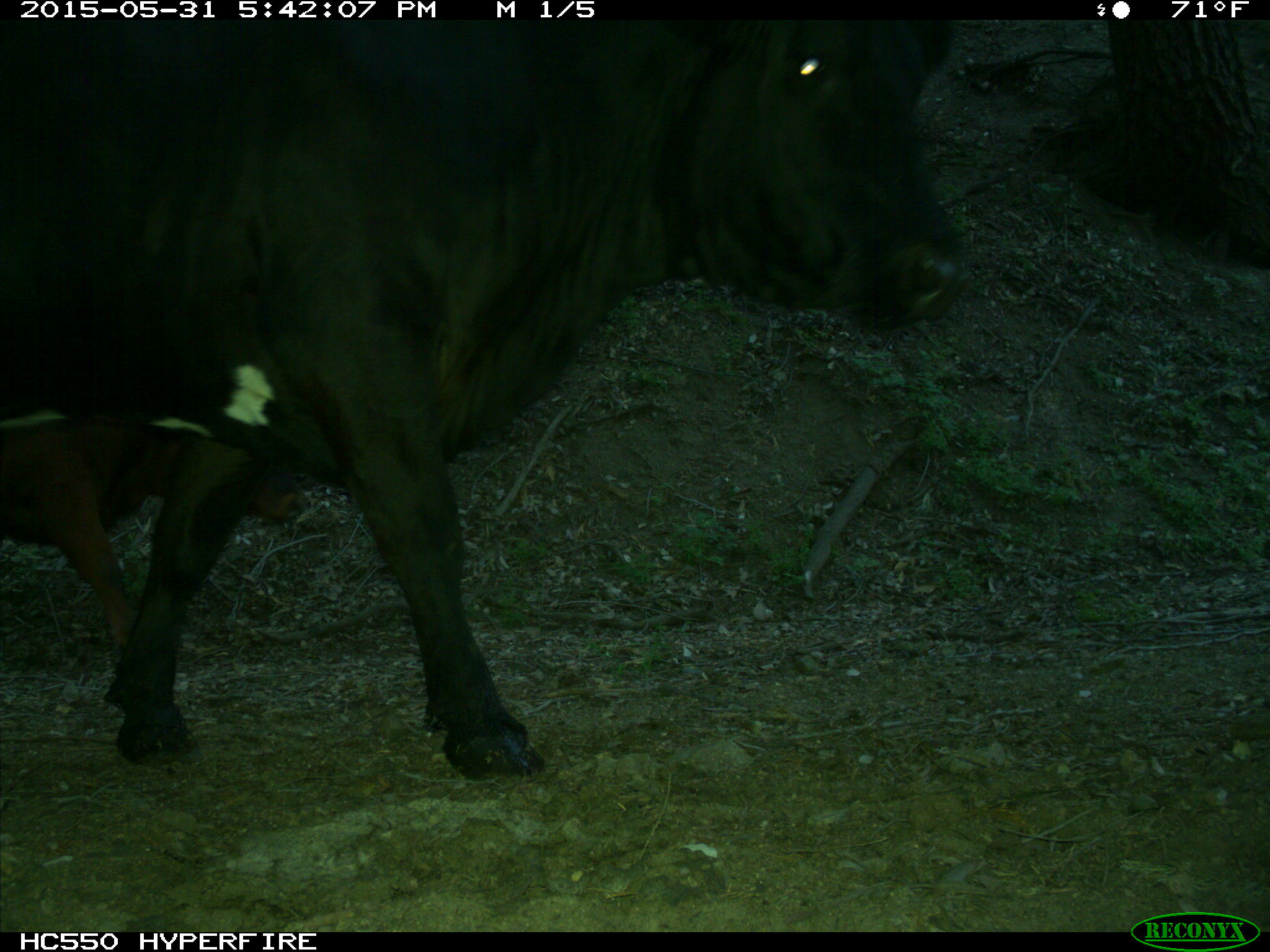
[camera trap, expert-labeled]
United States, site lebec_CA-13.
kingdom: Animalia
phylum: Chordata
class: Mammalia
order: Artiodactyla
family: Bovidae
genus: Bos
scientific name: Bos taurus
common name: domestic cow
Bos taurus (domestic cow).